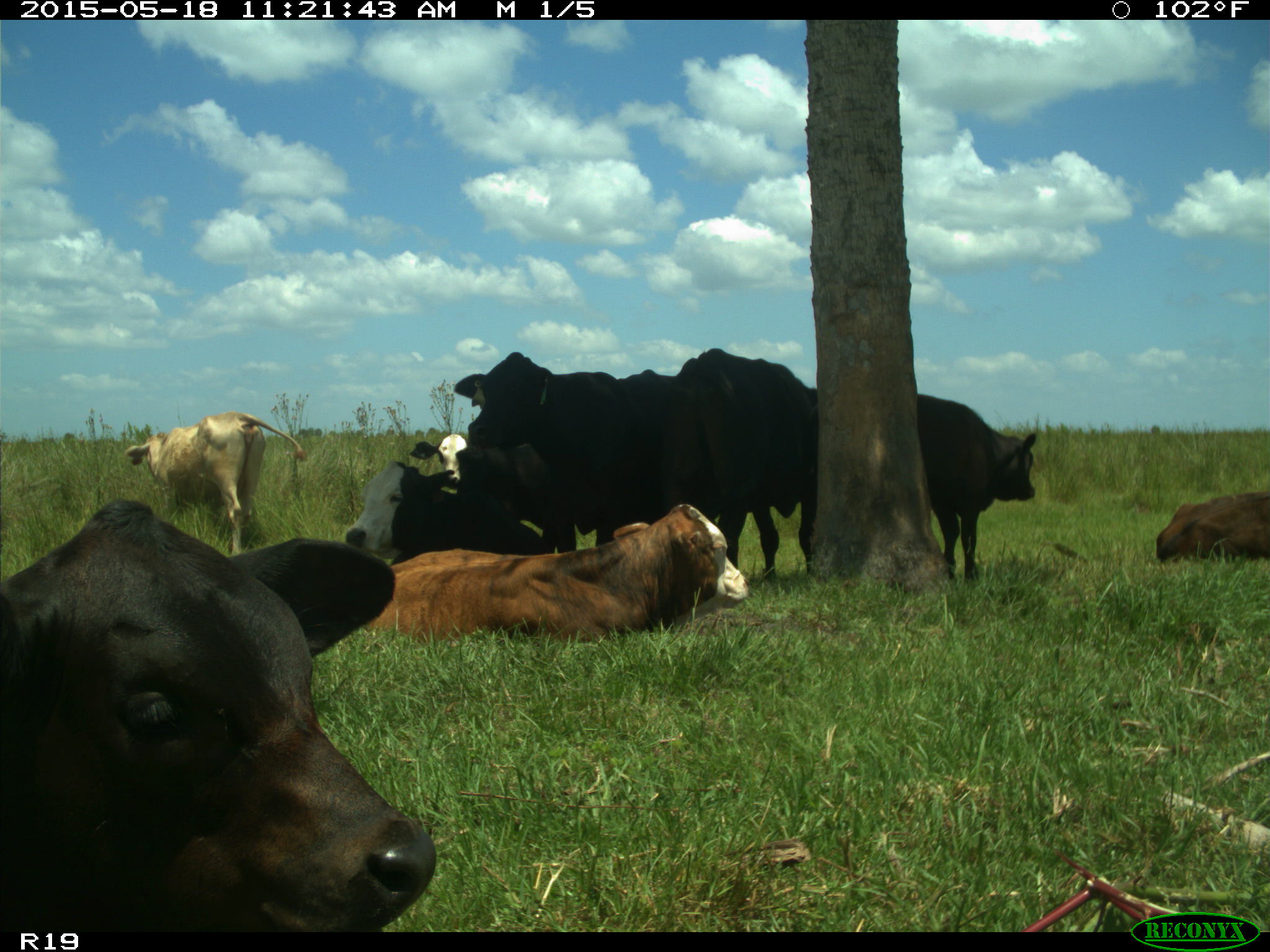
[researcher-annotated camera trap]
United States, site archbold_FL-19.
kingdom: Animalia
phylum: Chordata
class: Mammalia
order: Artiodactyla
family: Bovidae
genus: Bos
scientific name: Bos taurus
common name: domestic cow